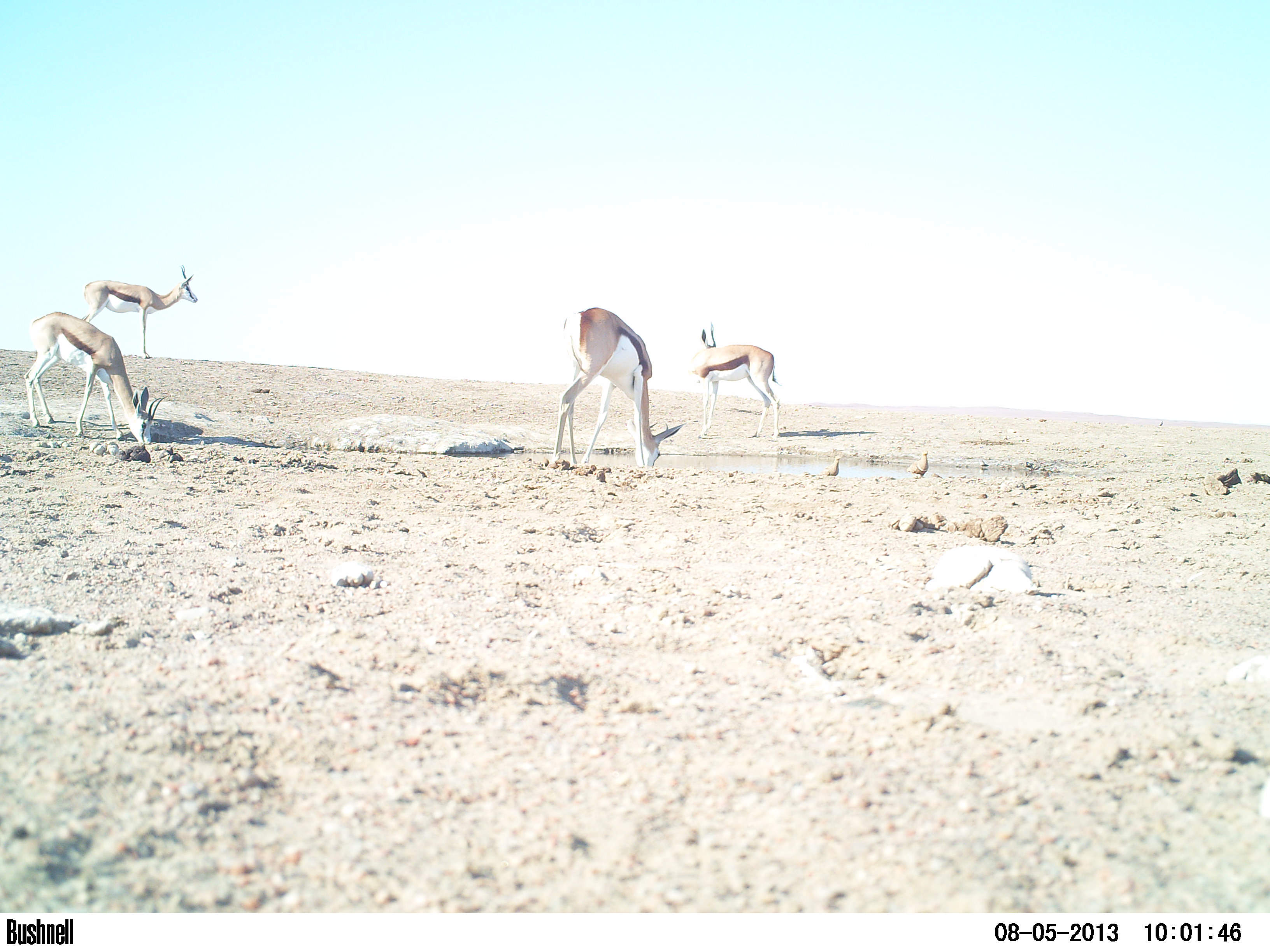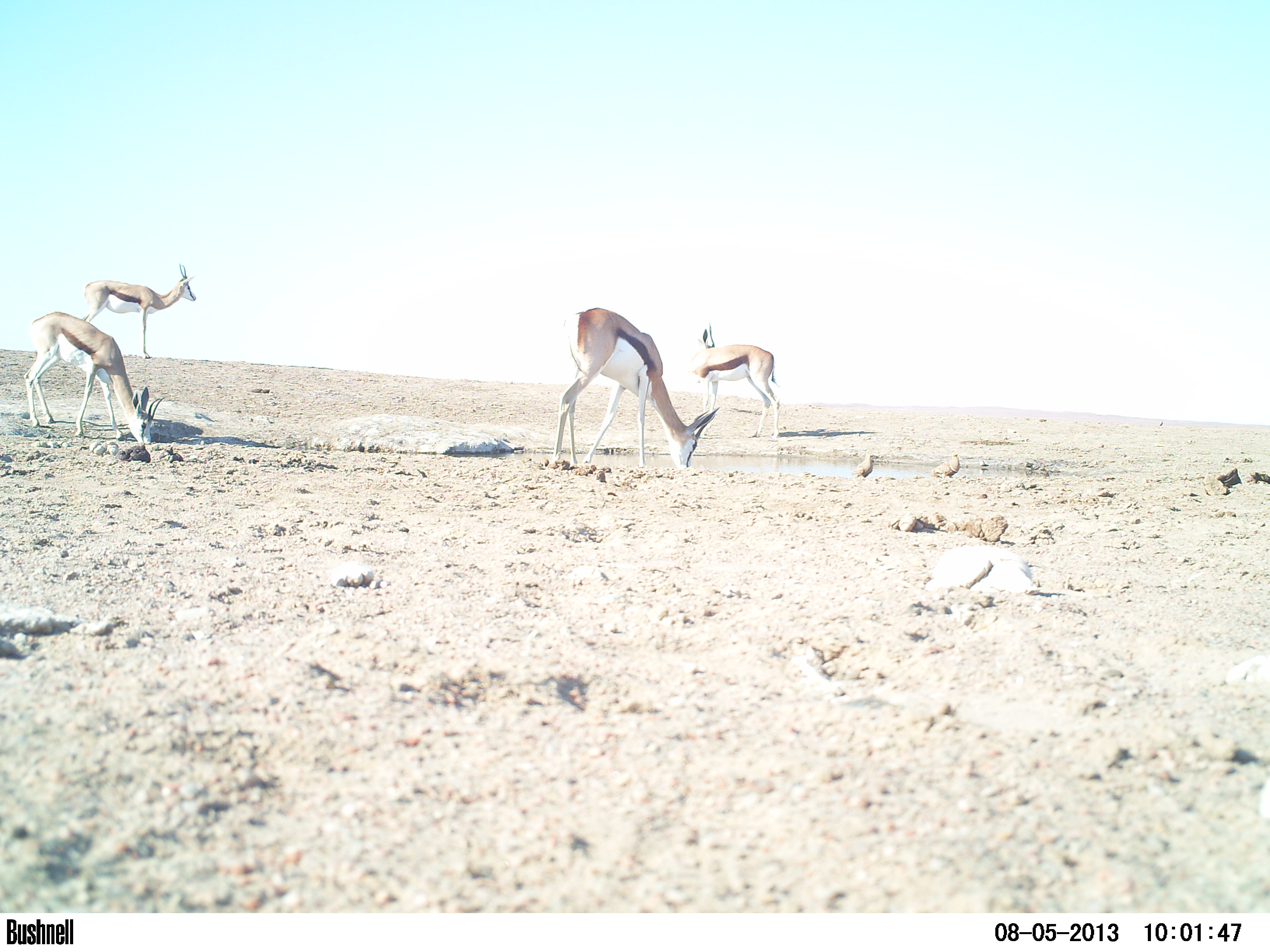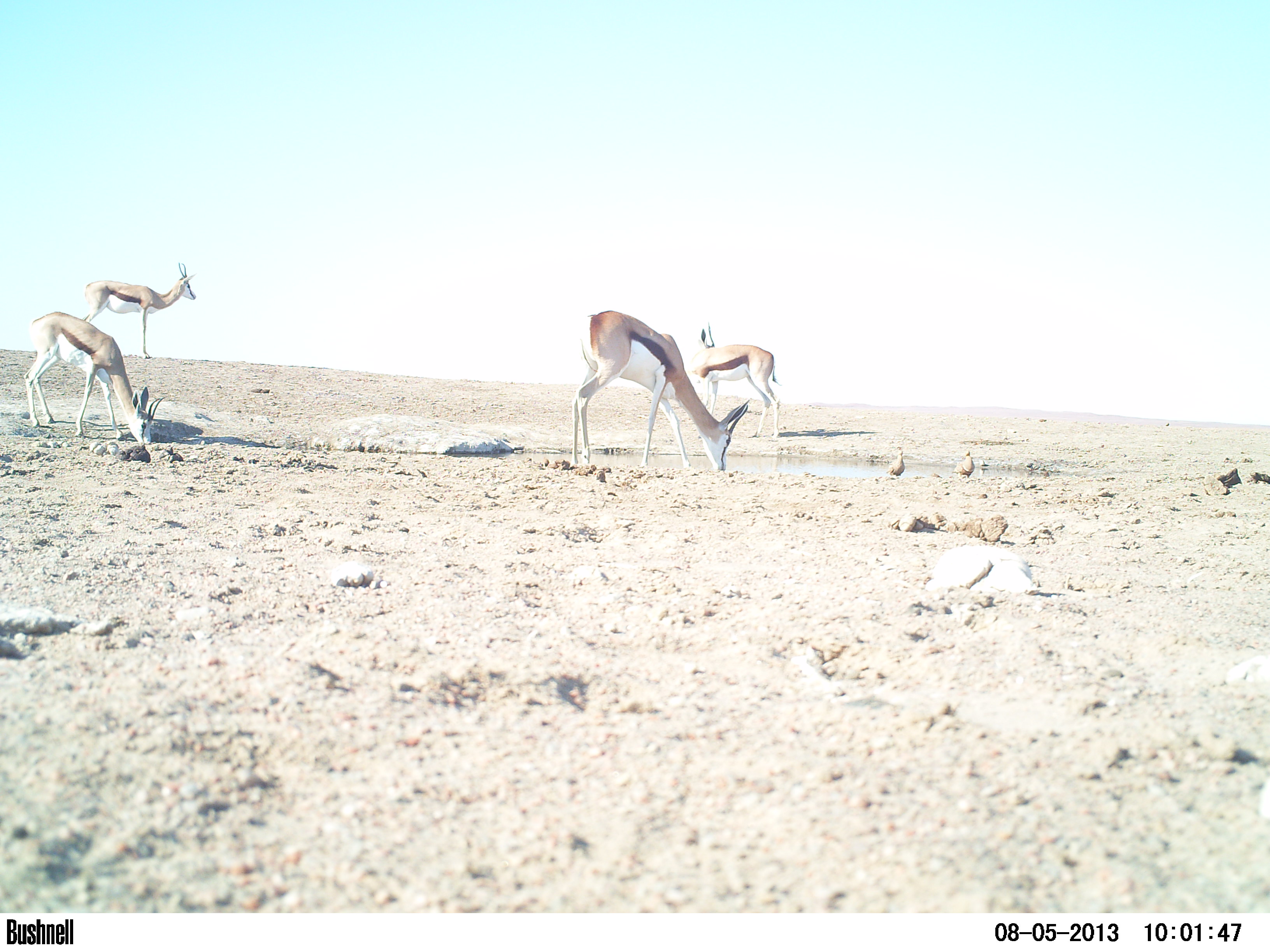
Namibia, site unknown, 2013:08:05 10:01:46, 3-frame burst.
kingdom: Animalia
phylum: Chordata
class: Mammalia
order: Artiodactyla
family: Bovidae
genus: Antidorcas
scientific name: Antidorcas marsupialis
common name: springbok